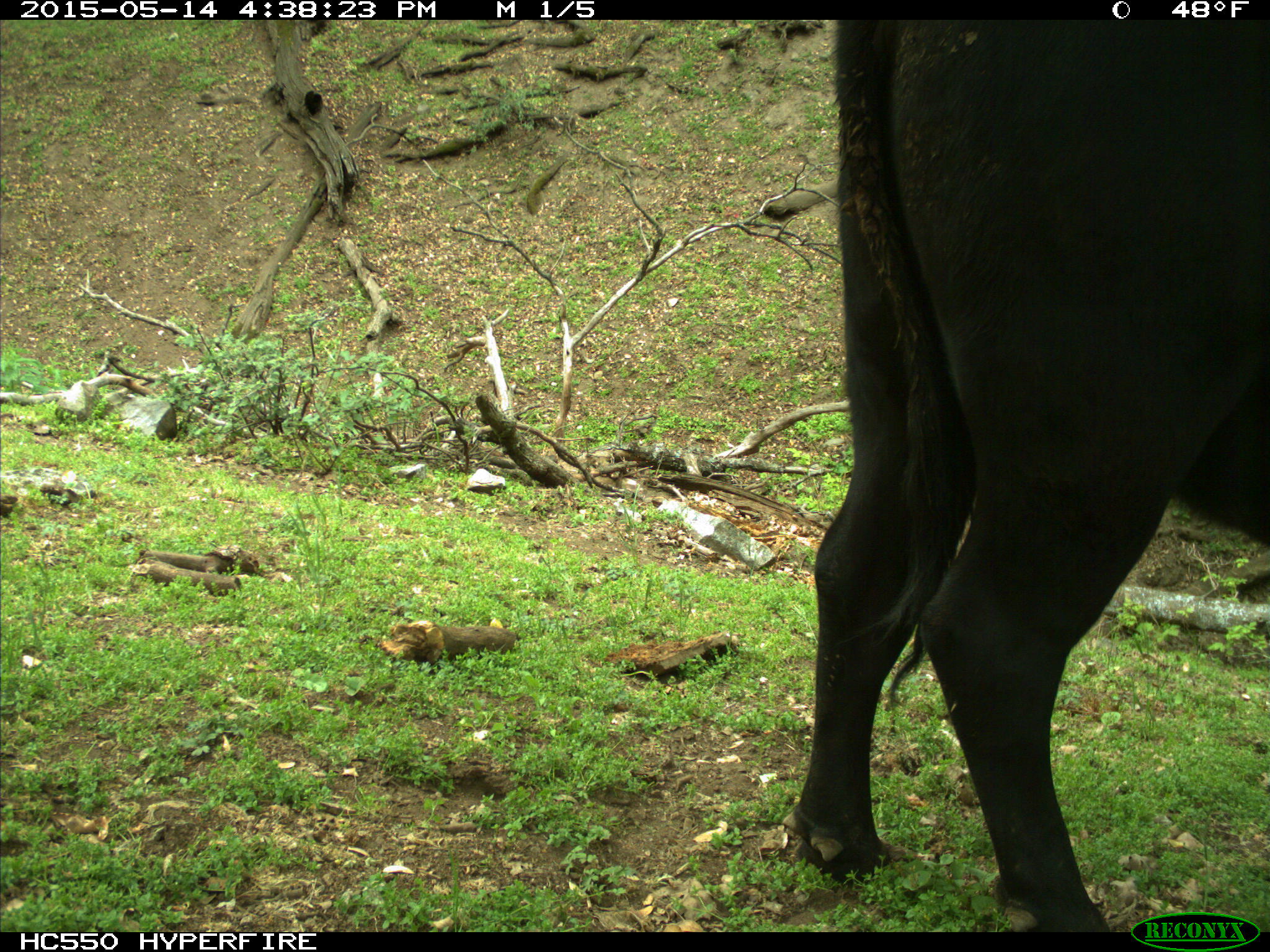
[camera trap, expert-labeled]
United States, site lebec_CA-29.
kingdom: Animalia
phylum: Chordata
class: Mammalia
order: Artiodactyla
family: Bovidae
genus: Bos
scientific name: Bos taurus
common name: domestic cow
Bos taurus (domestic cow).